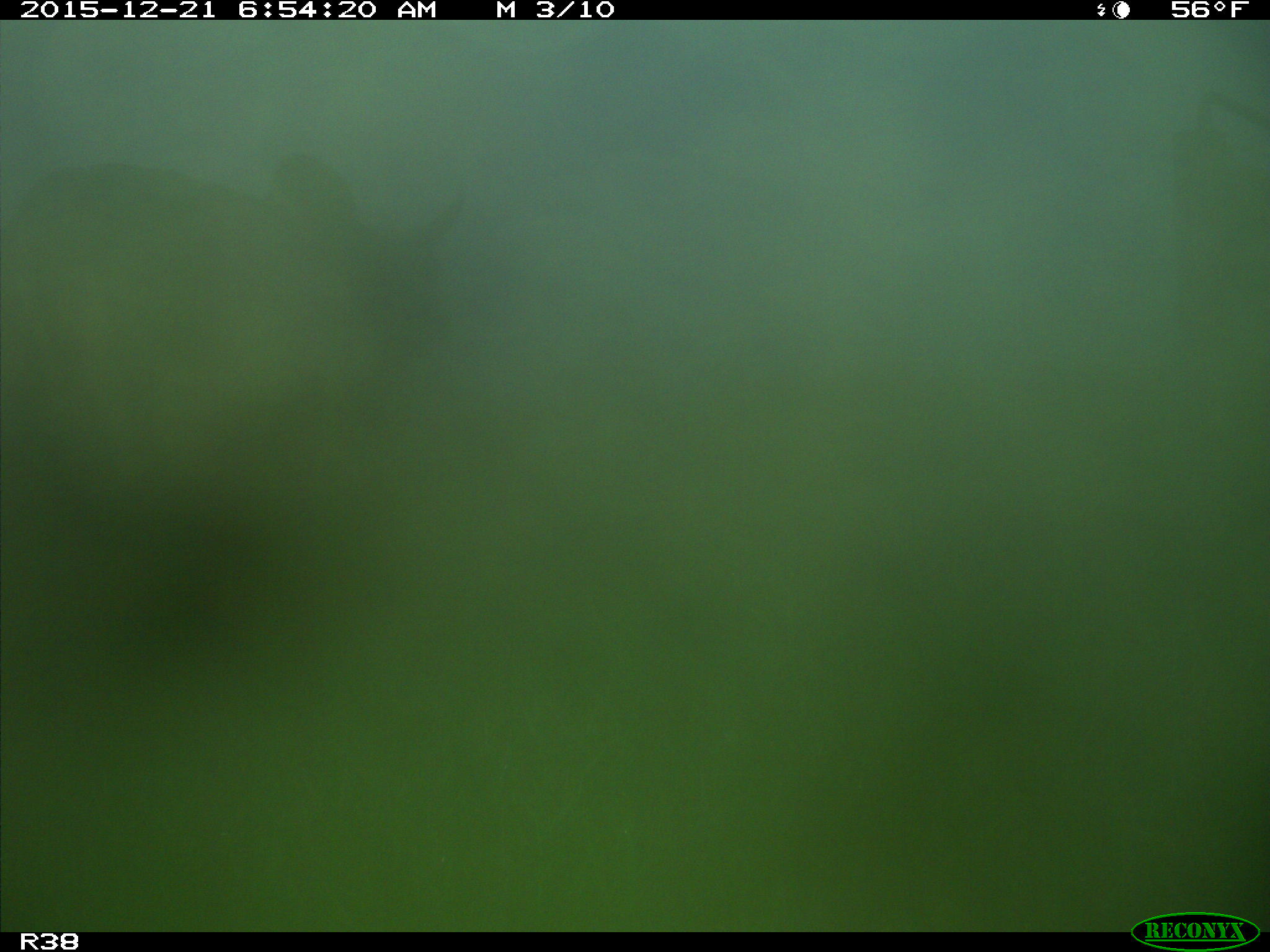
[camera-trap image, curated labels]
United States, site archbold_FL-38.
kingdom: Animalia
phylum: Chordata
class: Mammalia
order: Artiodactyla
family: Bovidae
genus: Bos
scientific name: Bos taurus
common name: domestic cow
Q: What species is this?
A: Bos taurus (domestic cow).